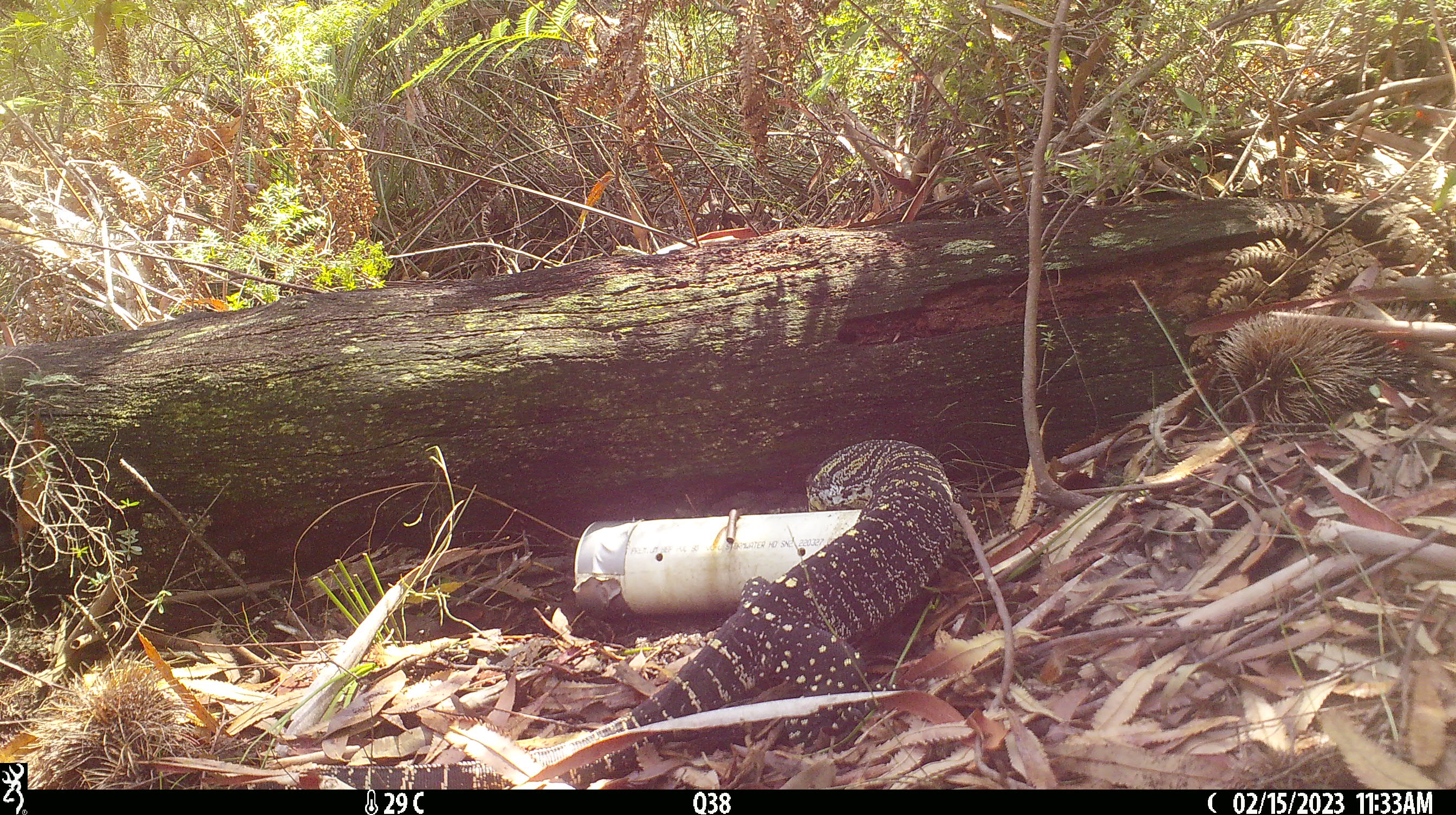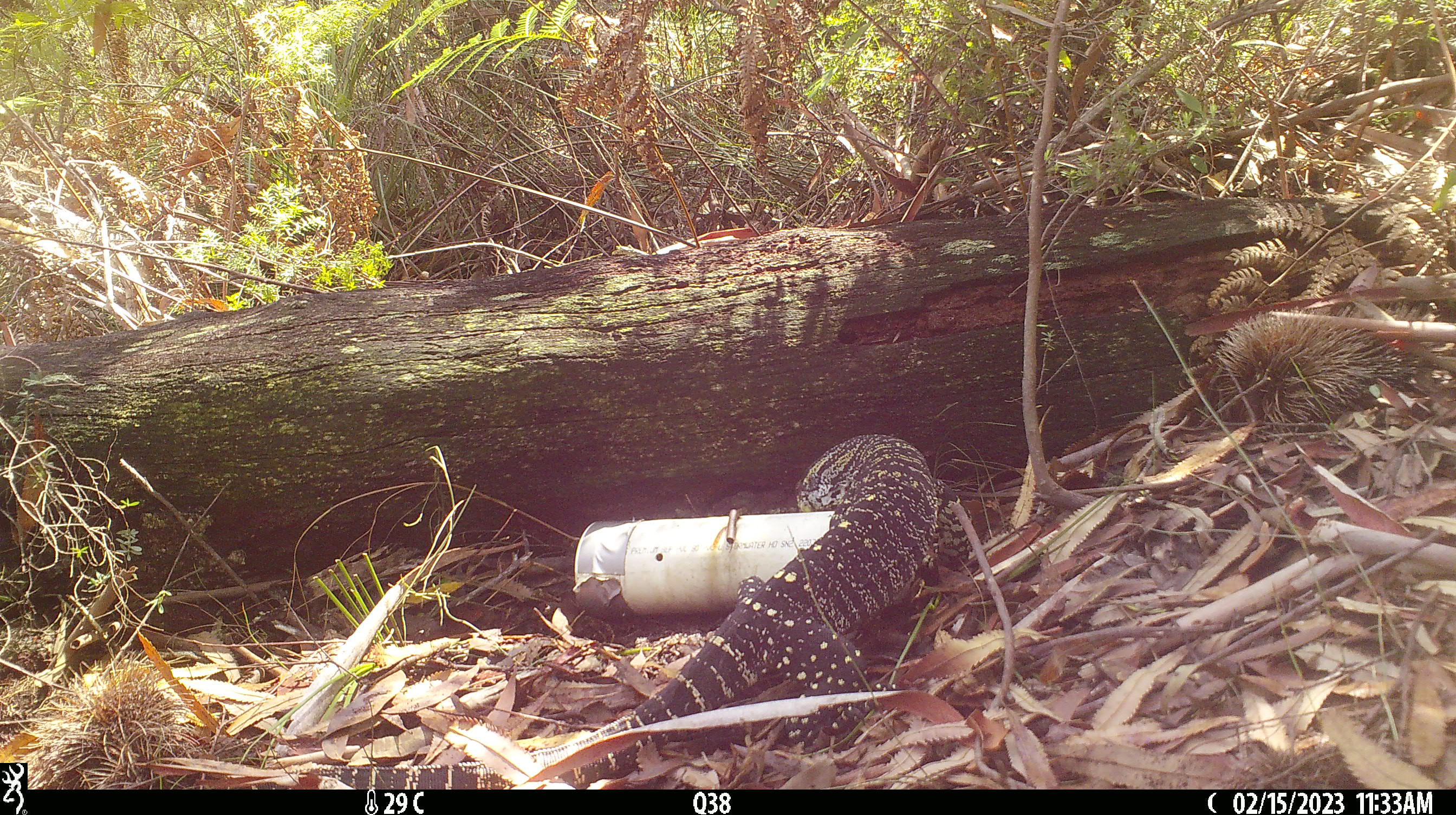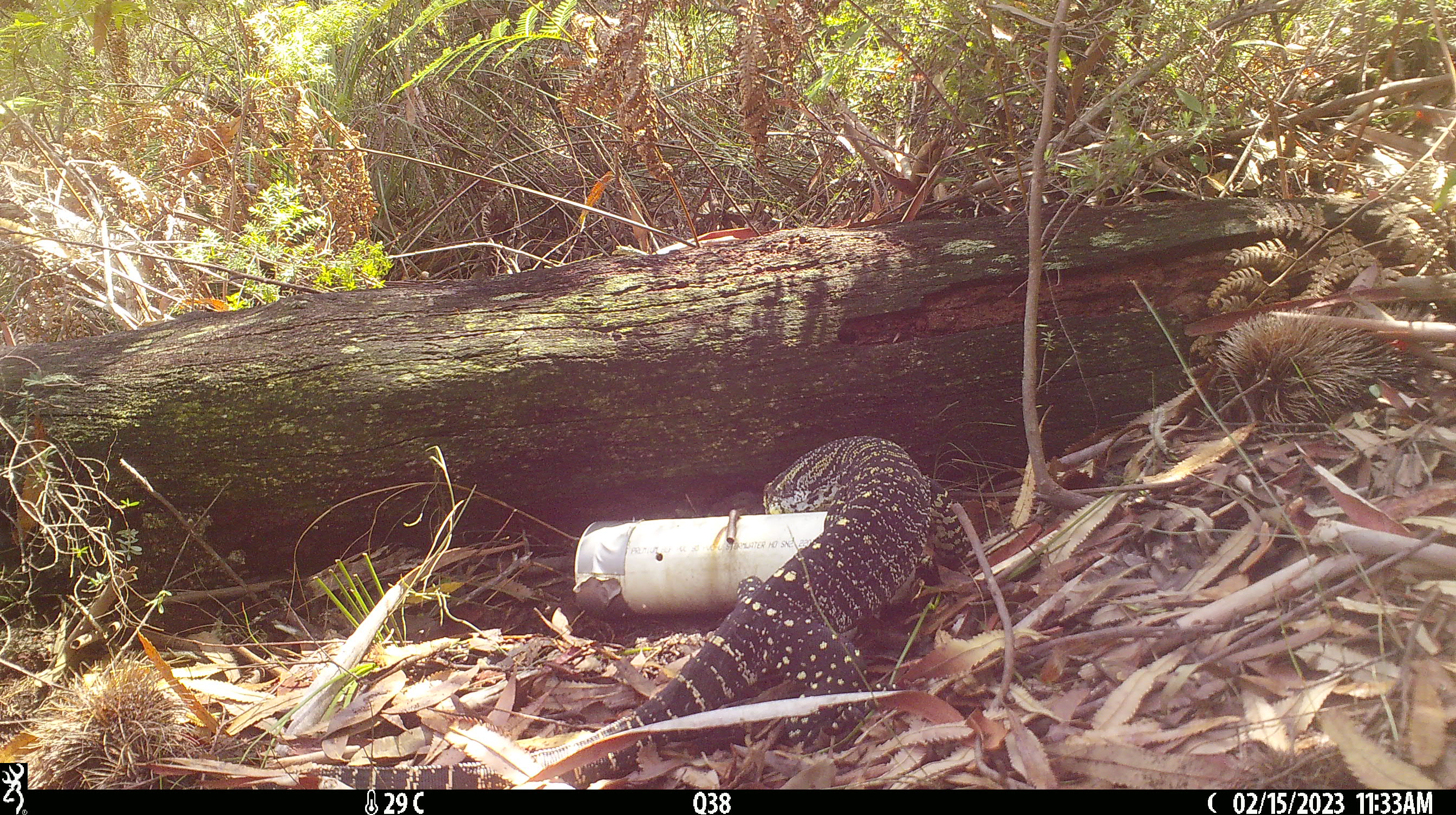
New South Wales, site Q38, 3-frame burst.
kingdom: Animalia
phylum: Chordata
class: Reptilia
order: Squamata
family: Varanidae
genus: Varanus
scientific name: Varanus varius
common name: lace monitor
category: goanna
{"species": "goanna (lace monitor) (Varanus varius)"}